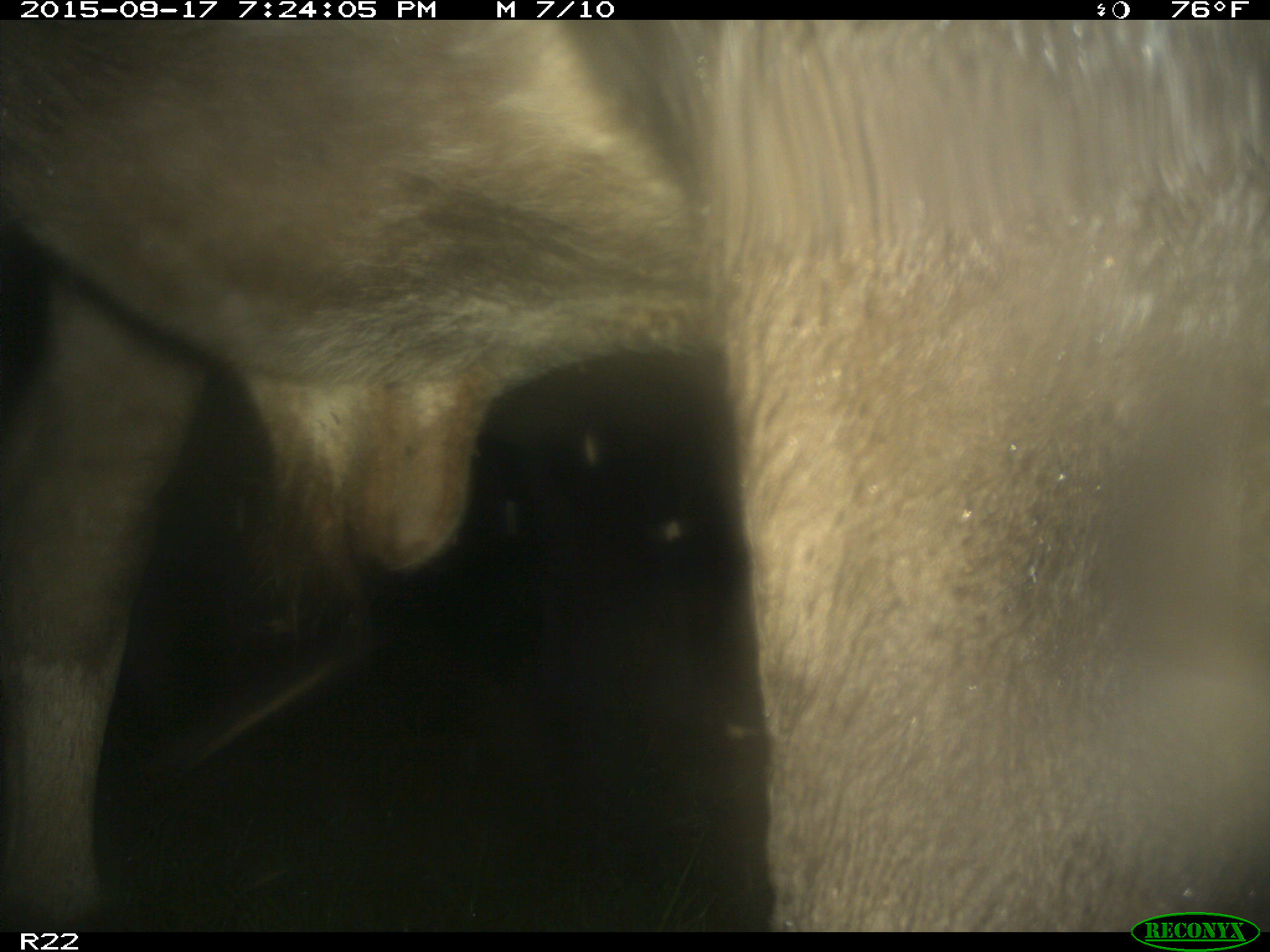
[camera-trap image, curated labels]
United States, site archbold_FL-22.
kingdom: Animalia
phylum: Chordata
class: Mammalia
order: Artiodactyla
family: Bovidae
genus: Bos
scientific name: Bos taurus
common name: domestic cow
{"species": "Bos taurus (domestic cow)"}